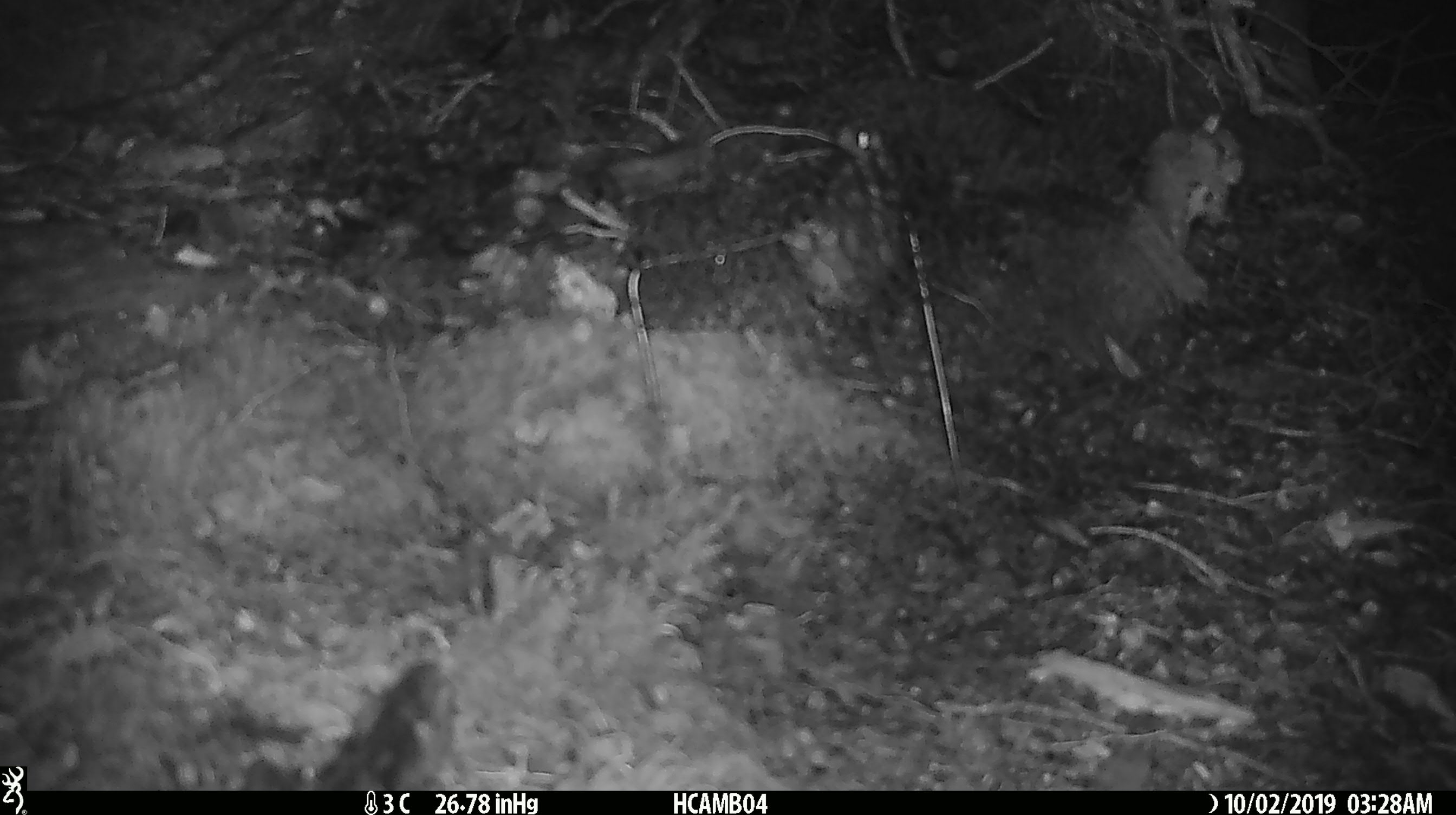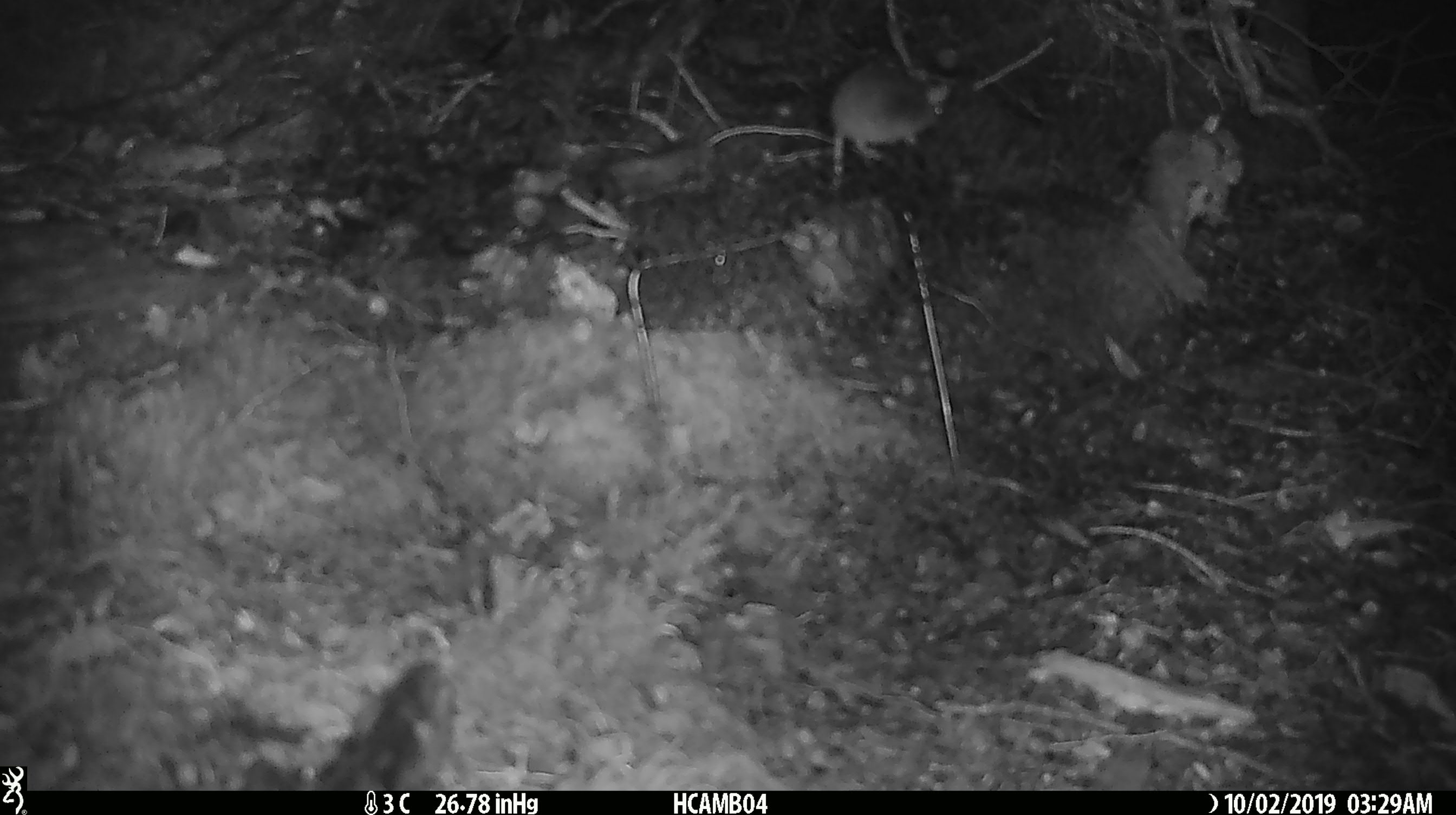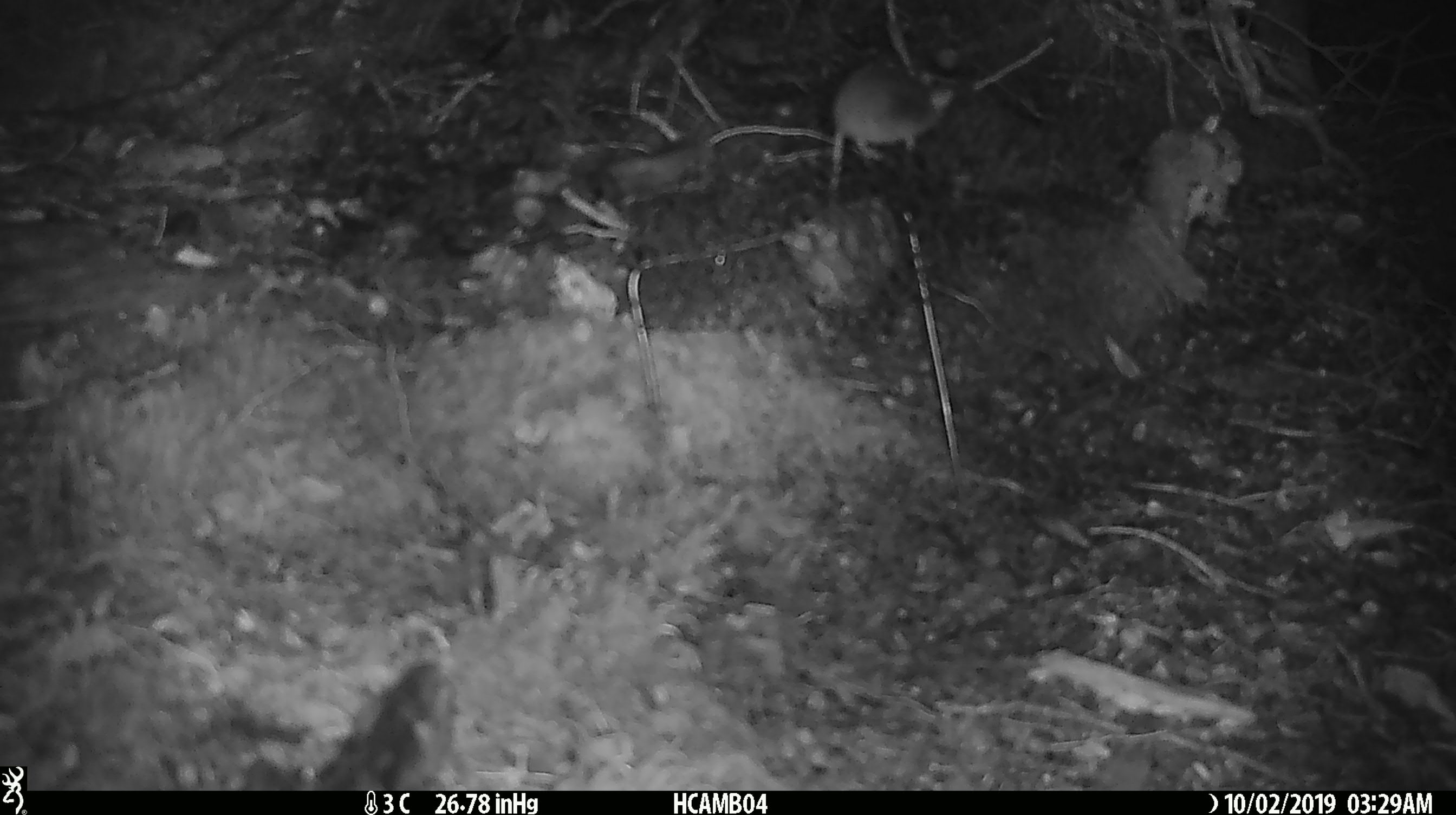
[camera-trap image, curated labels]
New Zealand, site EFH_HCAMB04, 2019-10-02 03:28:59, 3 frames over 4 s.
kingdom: Animalia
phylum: Chordata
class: Mammalia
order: Rodentia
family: Muridae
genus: Mus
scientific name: Mus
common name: mouse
Mouse (Mus).